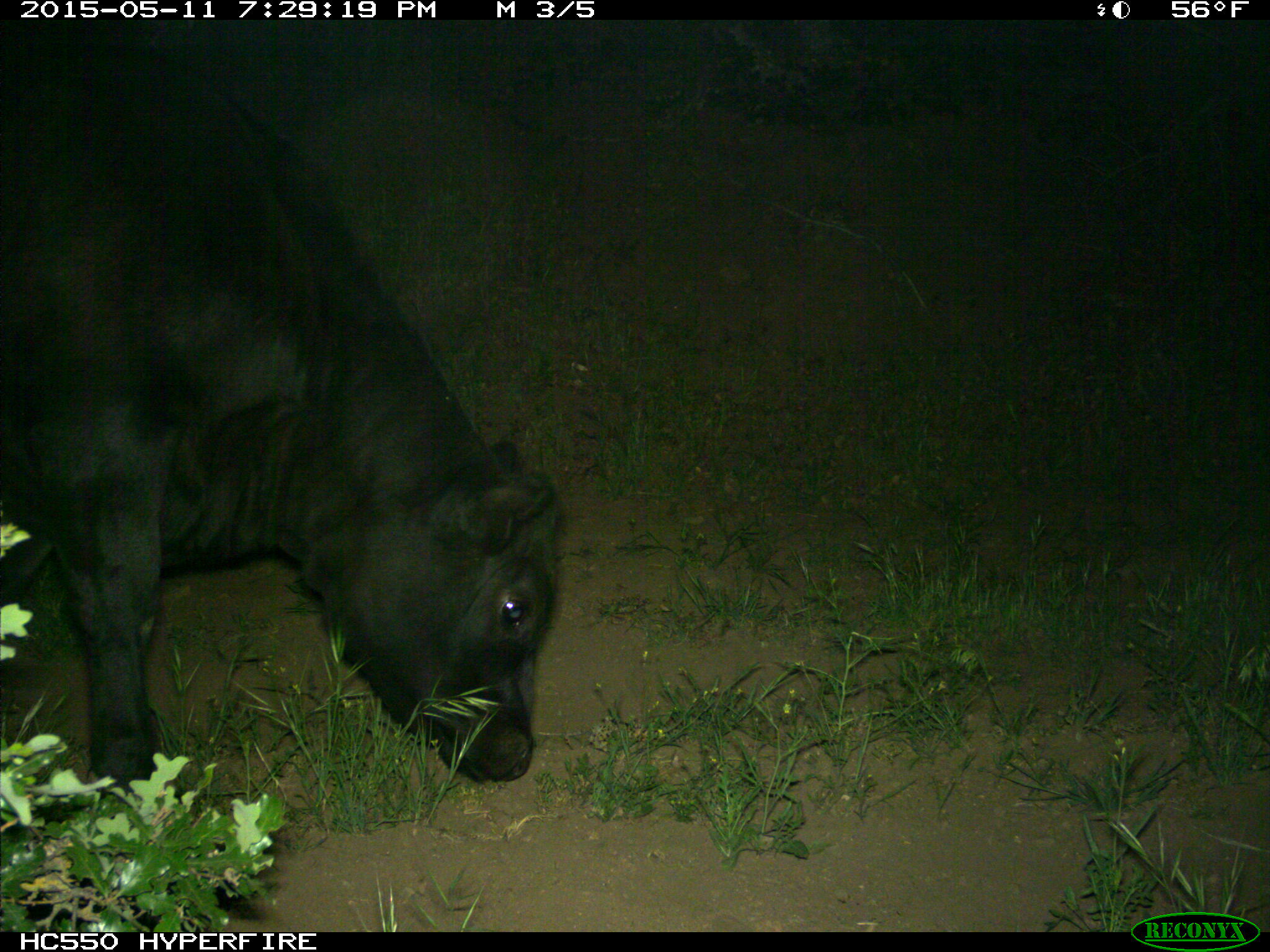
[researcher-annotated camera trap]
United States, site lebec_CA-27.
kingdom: Animalia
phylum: Chordata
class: Mammalia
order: Artiodactyla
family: Bovidae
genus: Bos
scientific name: Bos taurus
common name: domestic cow